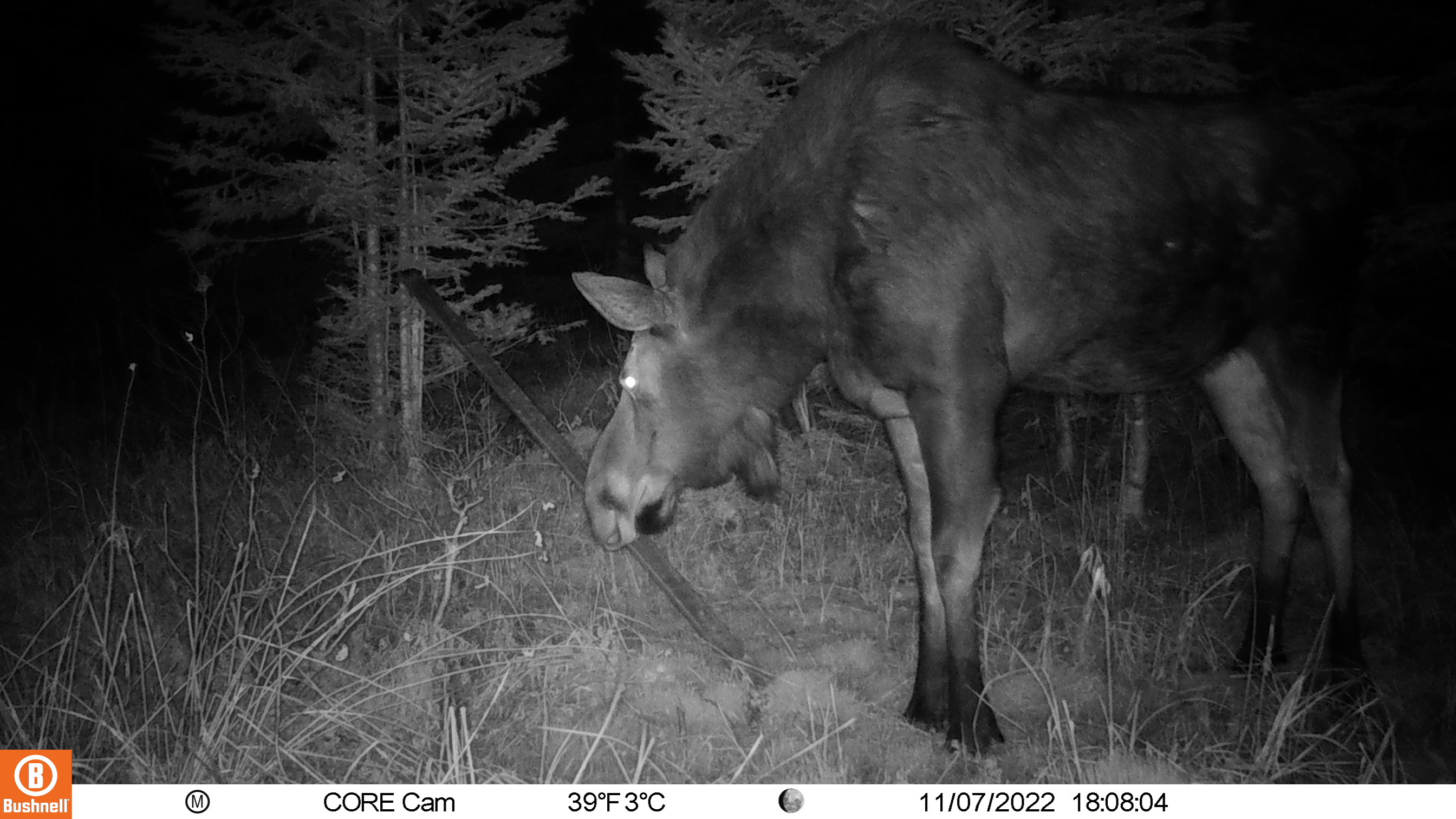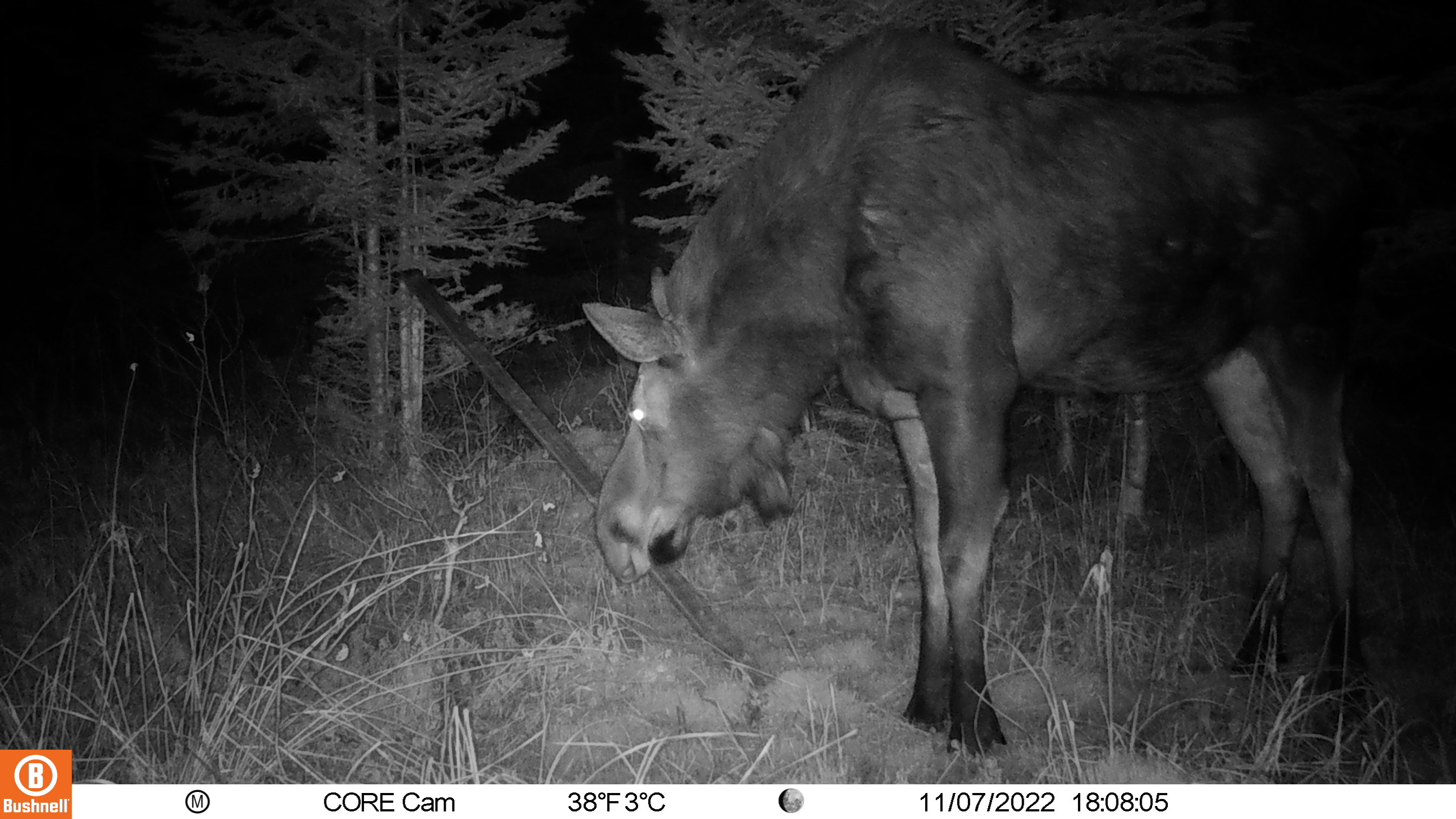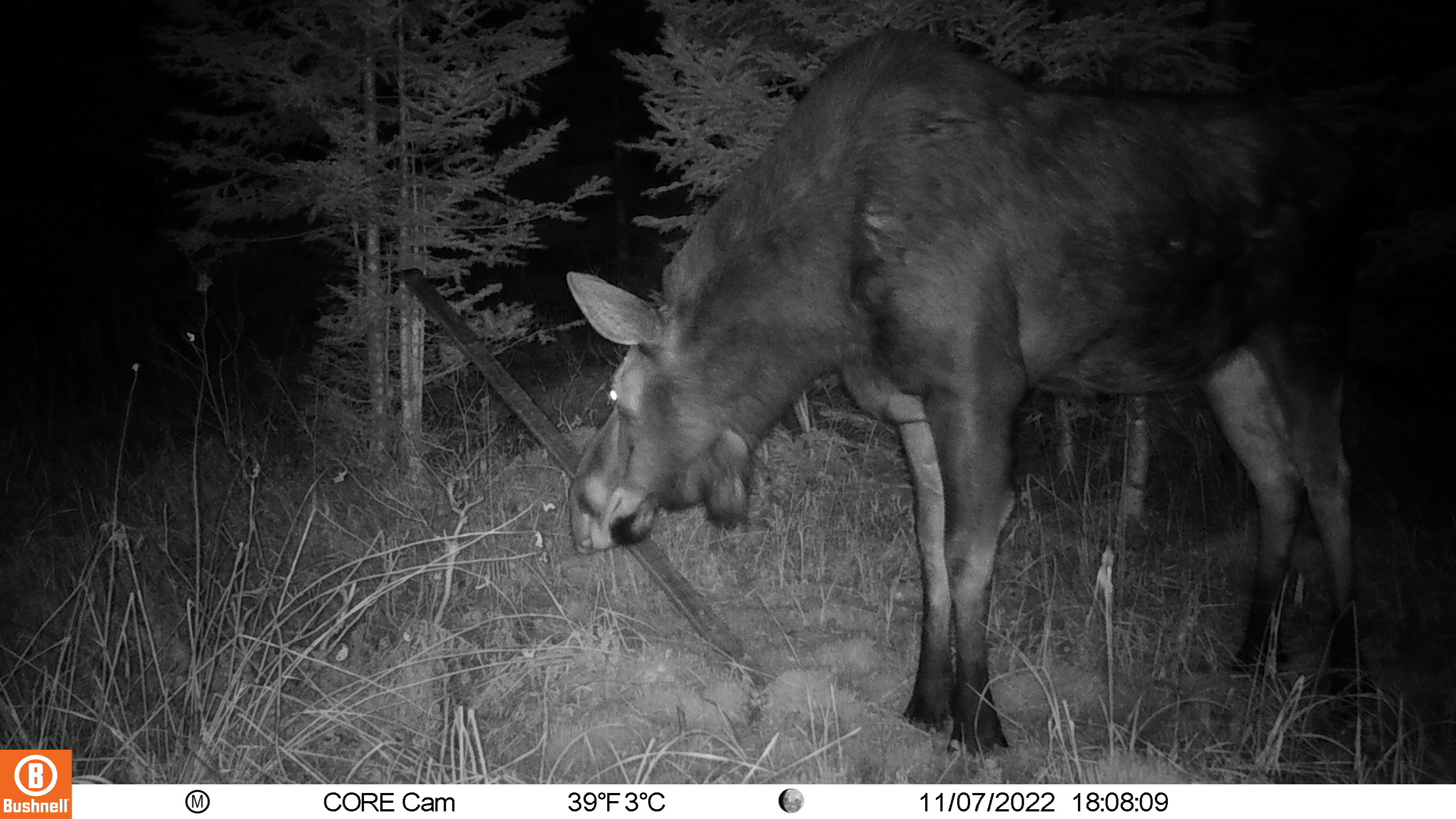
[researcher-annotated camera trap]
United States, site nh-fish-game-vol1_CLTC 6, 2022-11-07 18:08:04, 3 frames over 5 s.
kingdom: Animalia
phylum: Chordata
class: Mammalia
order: Artiodactyla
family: Cervidae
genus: Alces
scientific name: Alces alces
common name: moose